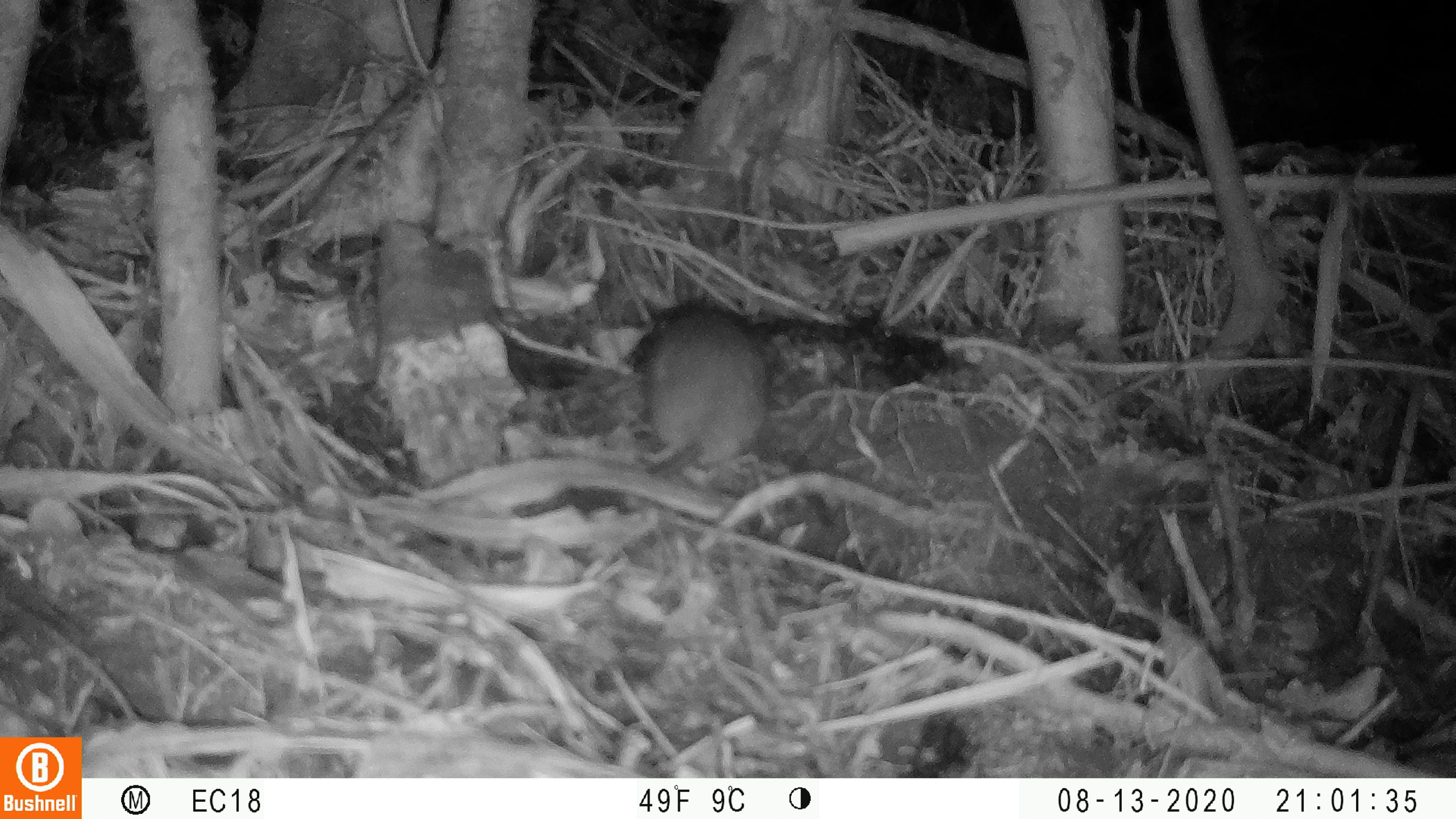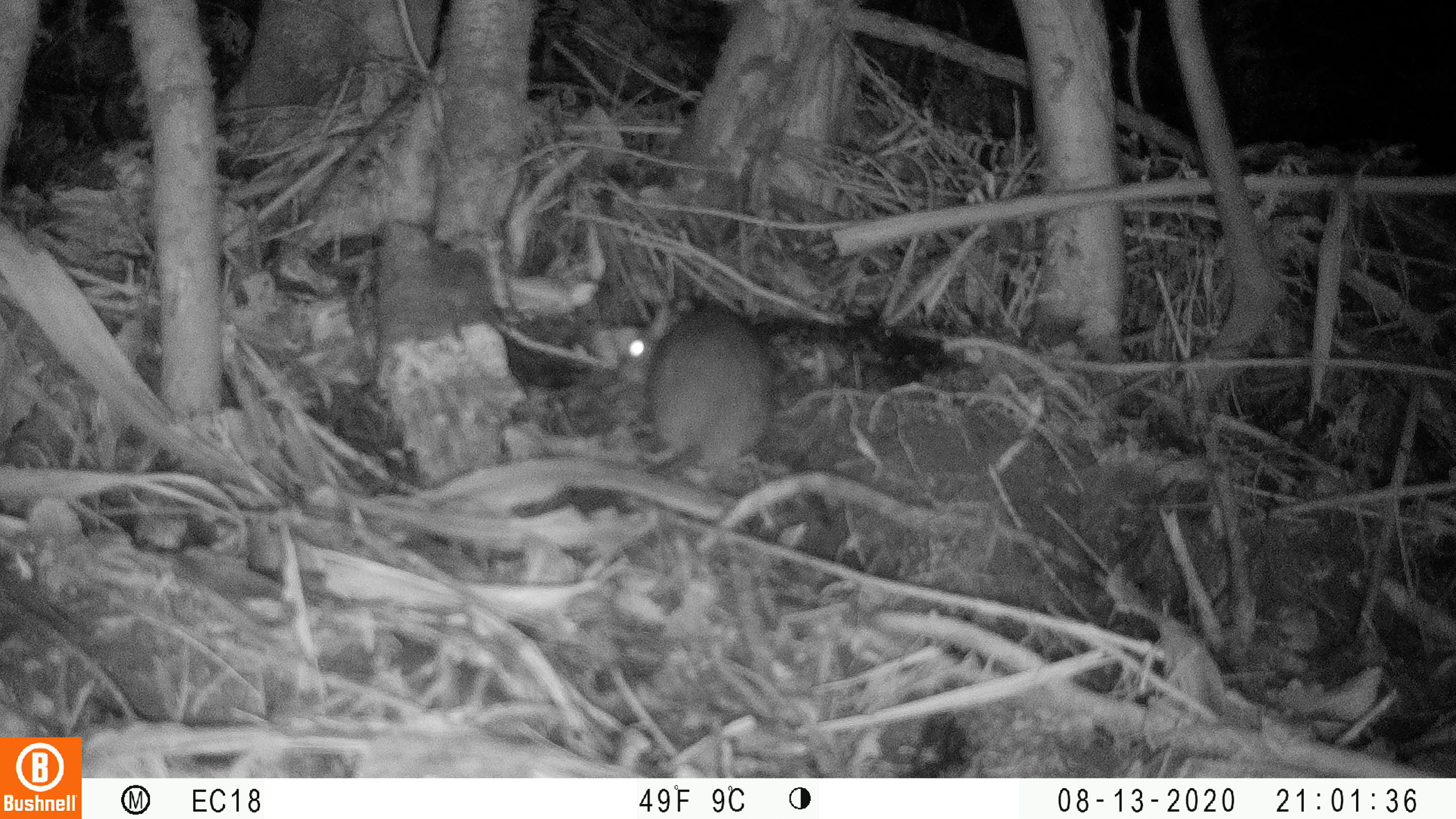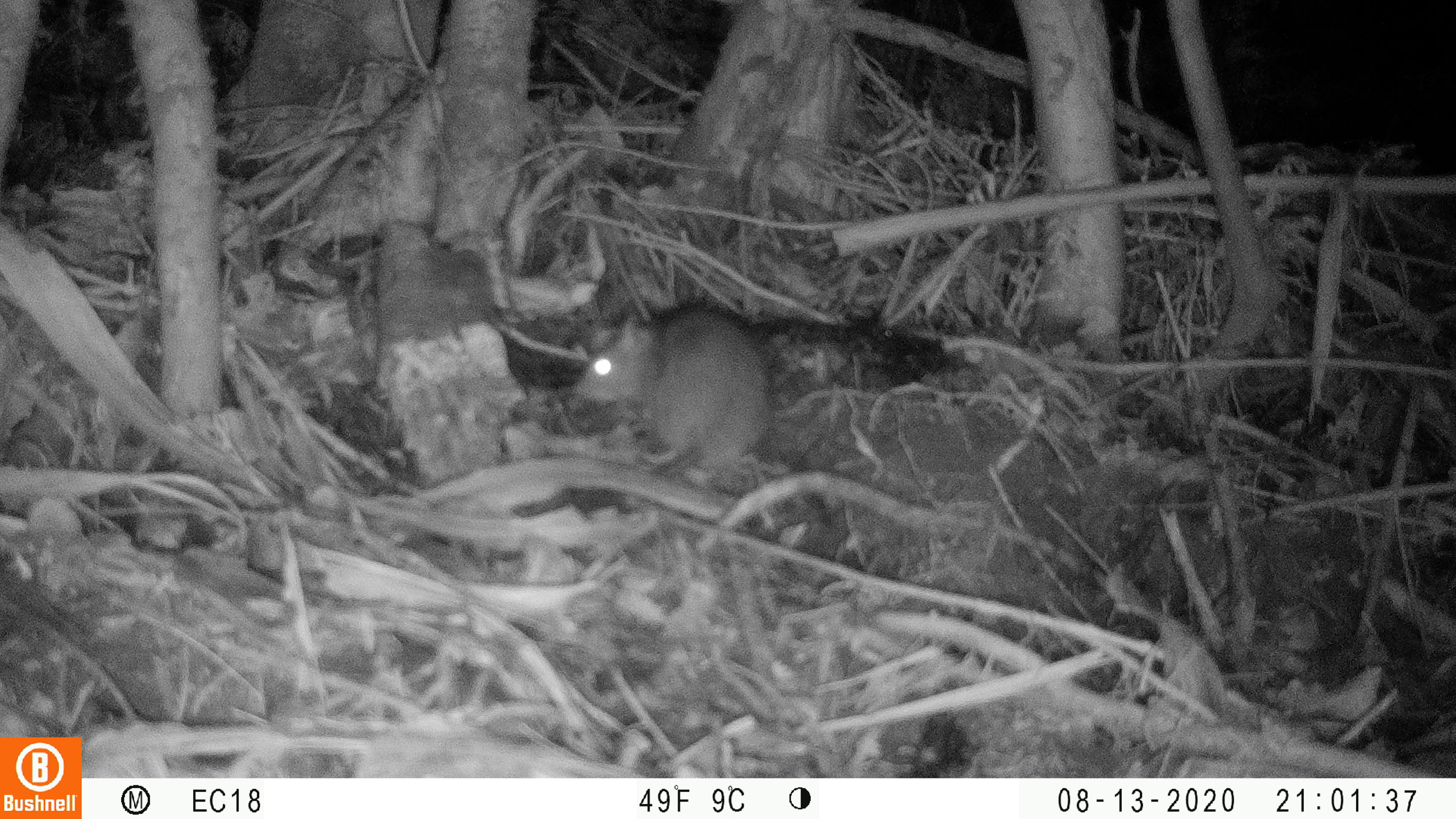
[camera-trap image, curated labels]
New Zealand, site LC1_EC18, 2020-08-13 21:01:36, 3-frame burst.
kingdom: Animalia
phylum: Chordata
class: Mammalia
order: Rodentia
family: Muridae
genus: Rattus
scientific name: Rattus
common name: rat